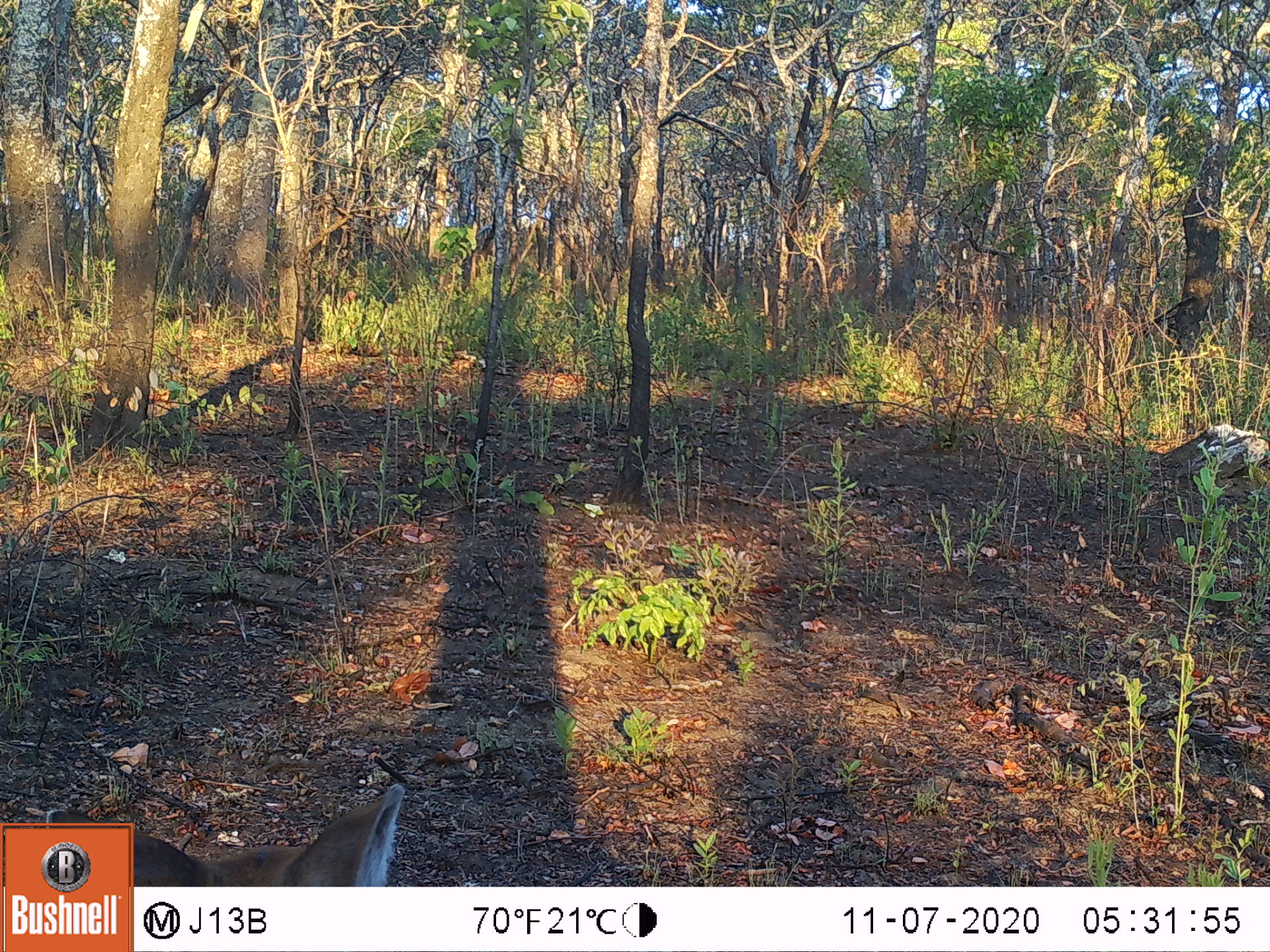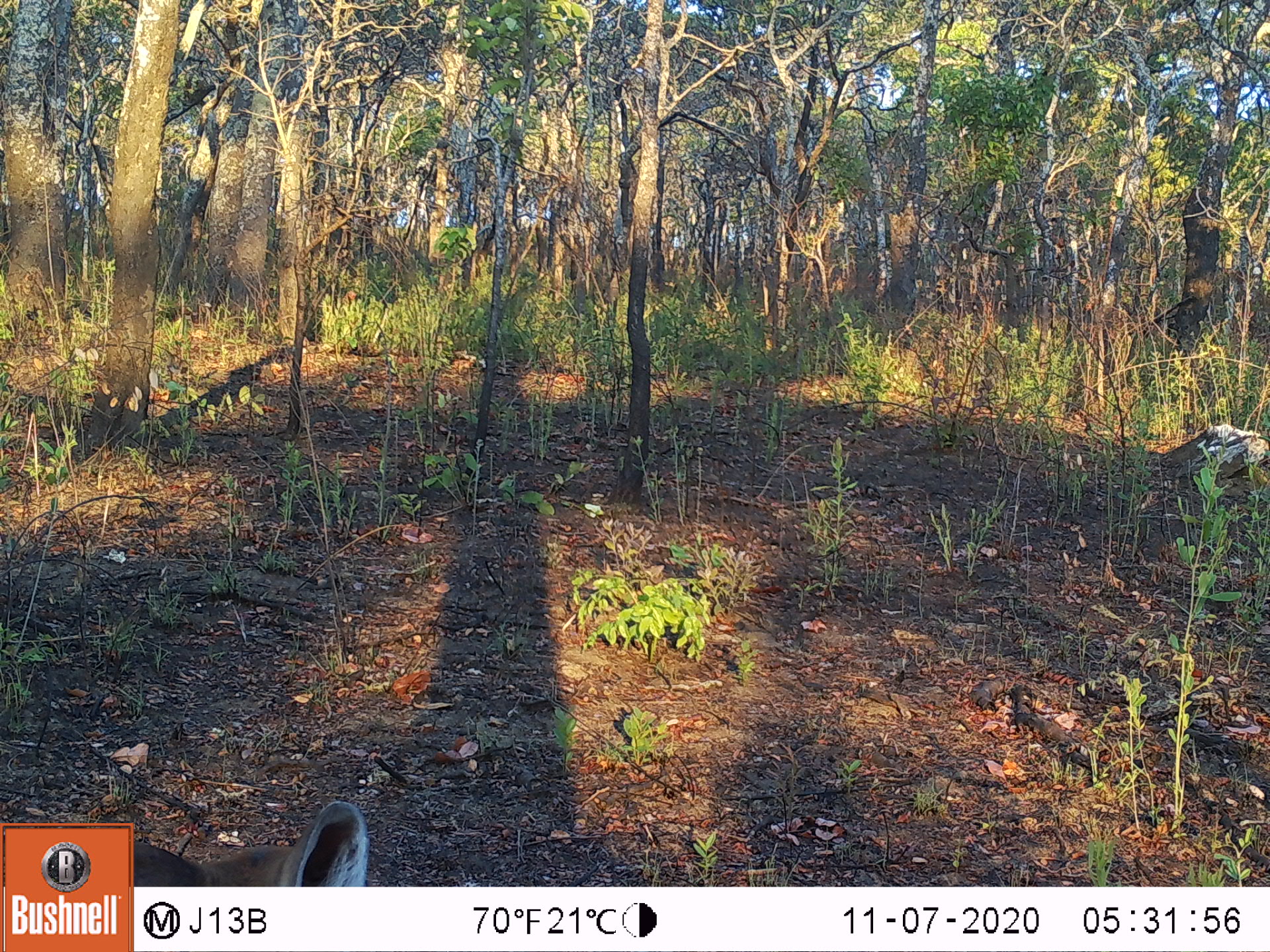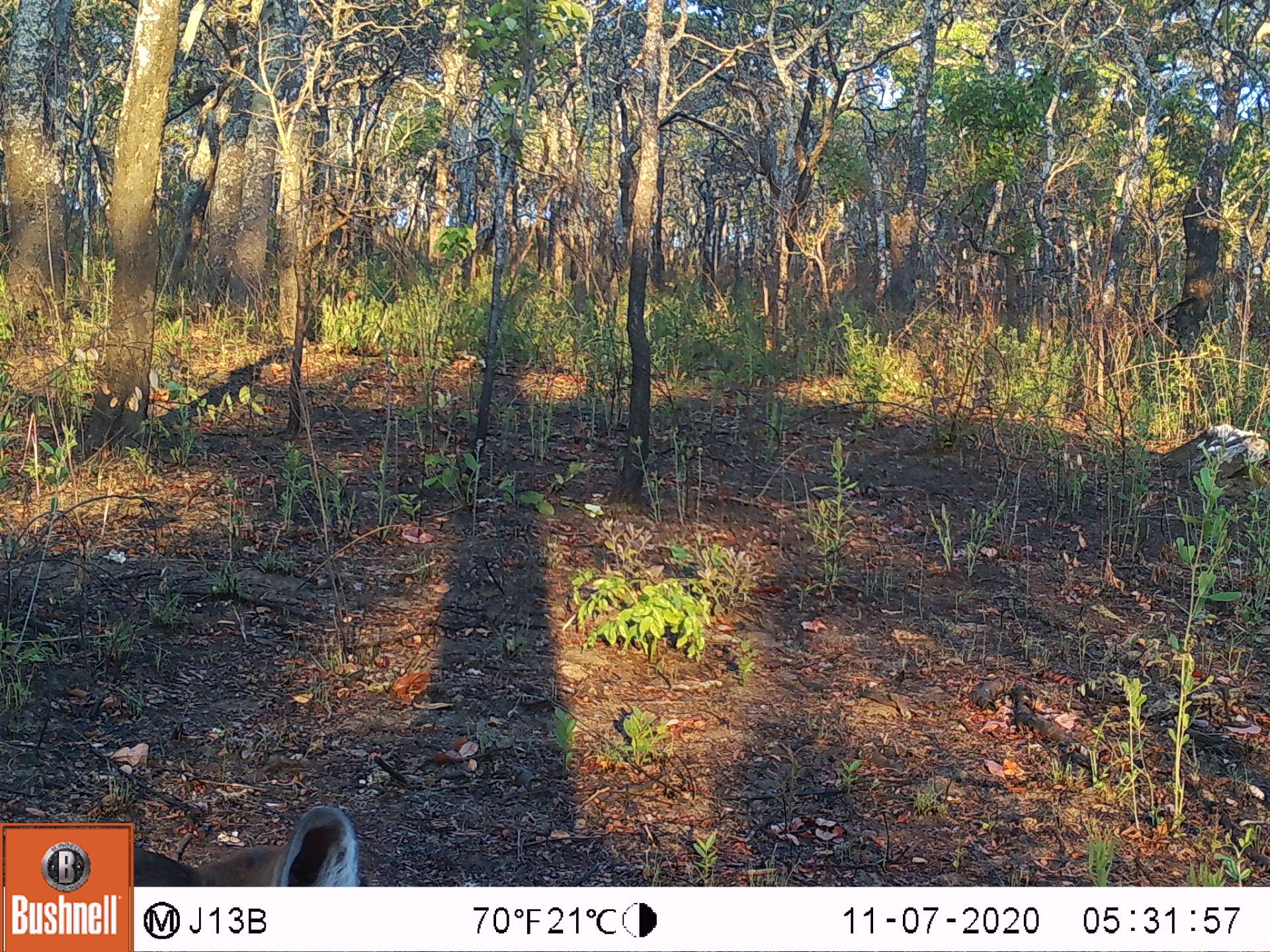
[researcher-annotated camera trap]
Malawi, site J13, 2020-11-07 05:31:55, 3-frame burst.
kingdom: Animalia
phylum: Chordata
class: Mammalia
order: Artiodactyla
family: Bovidae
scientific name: Antilopinae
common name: small antelope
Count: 1.